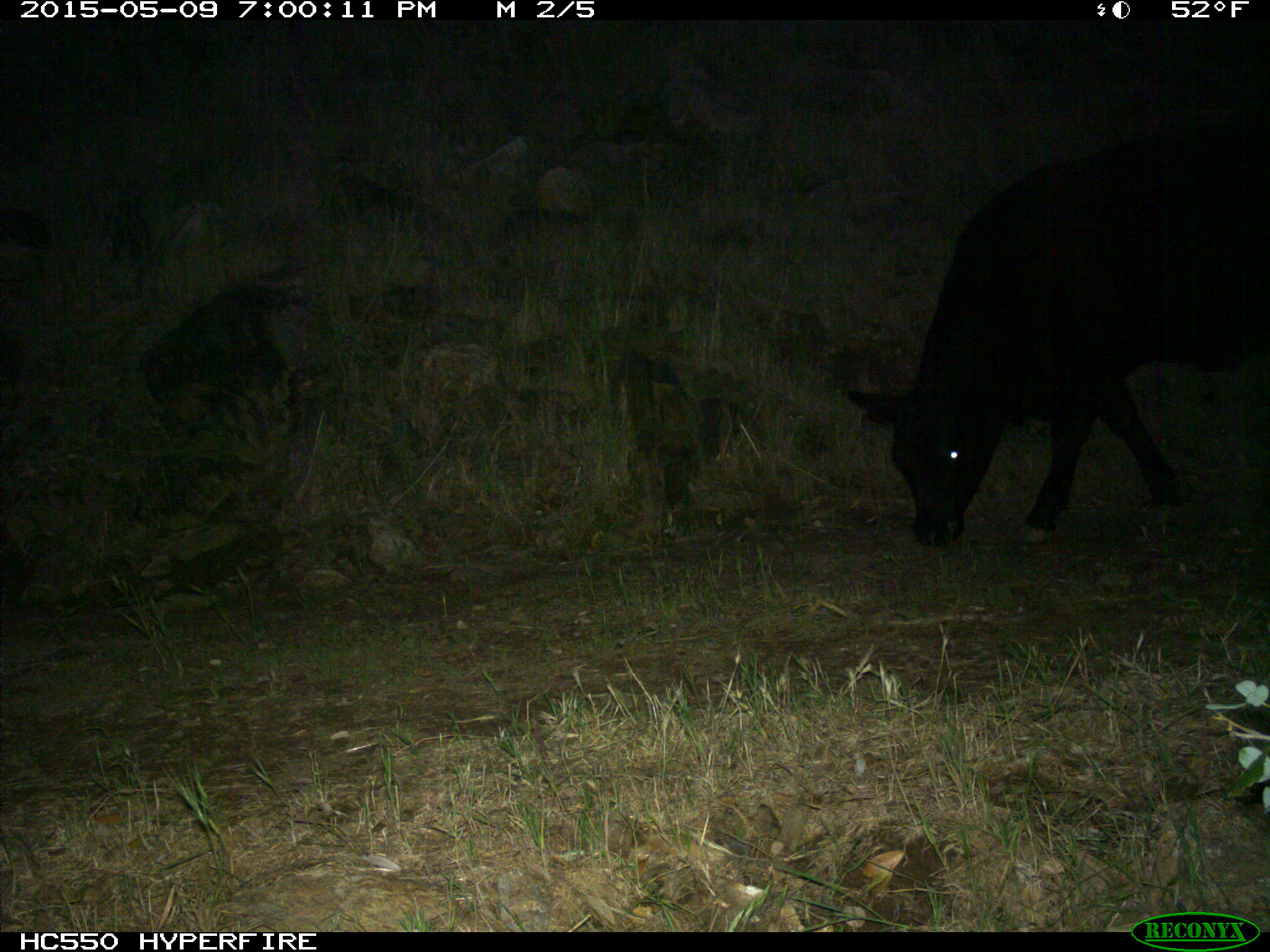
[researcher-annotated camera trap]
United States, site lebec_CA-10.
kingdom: Animalia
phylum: Chordata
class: Mammalia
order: Artiodactyla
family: Bovidae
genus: Bos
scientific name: Bos taurus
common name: domestic cow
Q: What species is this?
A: Bos taurus (domestic cow).